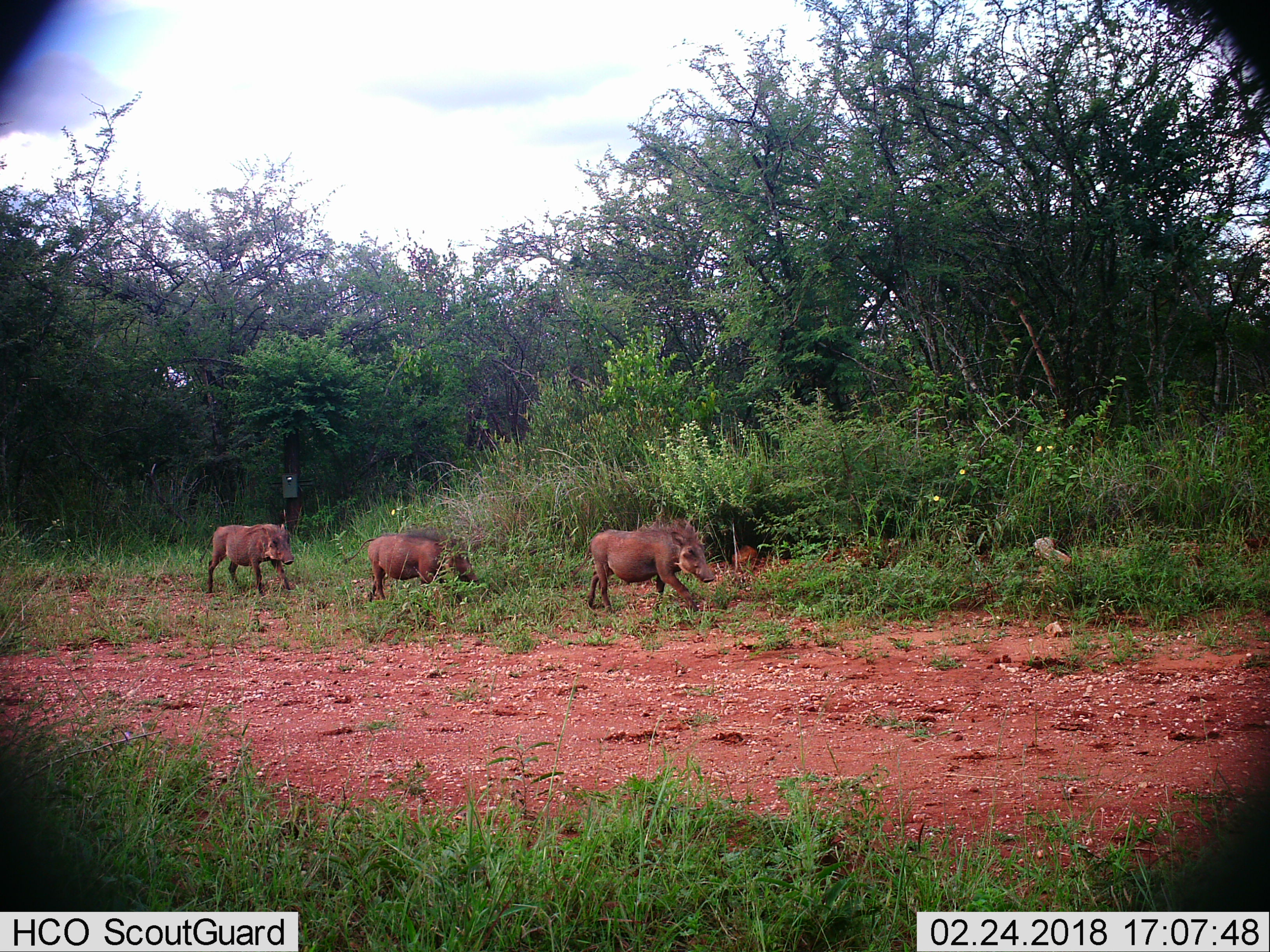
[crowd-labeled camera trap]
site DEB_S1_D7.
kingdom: Animalia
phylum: Chordata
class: Mammalia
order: Artiodactyla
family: Suidae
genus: Phacochoerus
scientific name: Phacochoerus africanus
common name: warthog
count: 3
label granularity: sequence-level